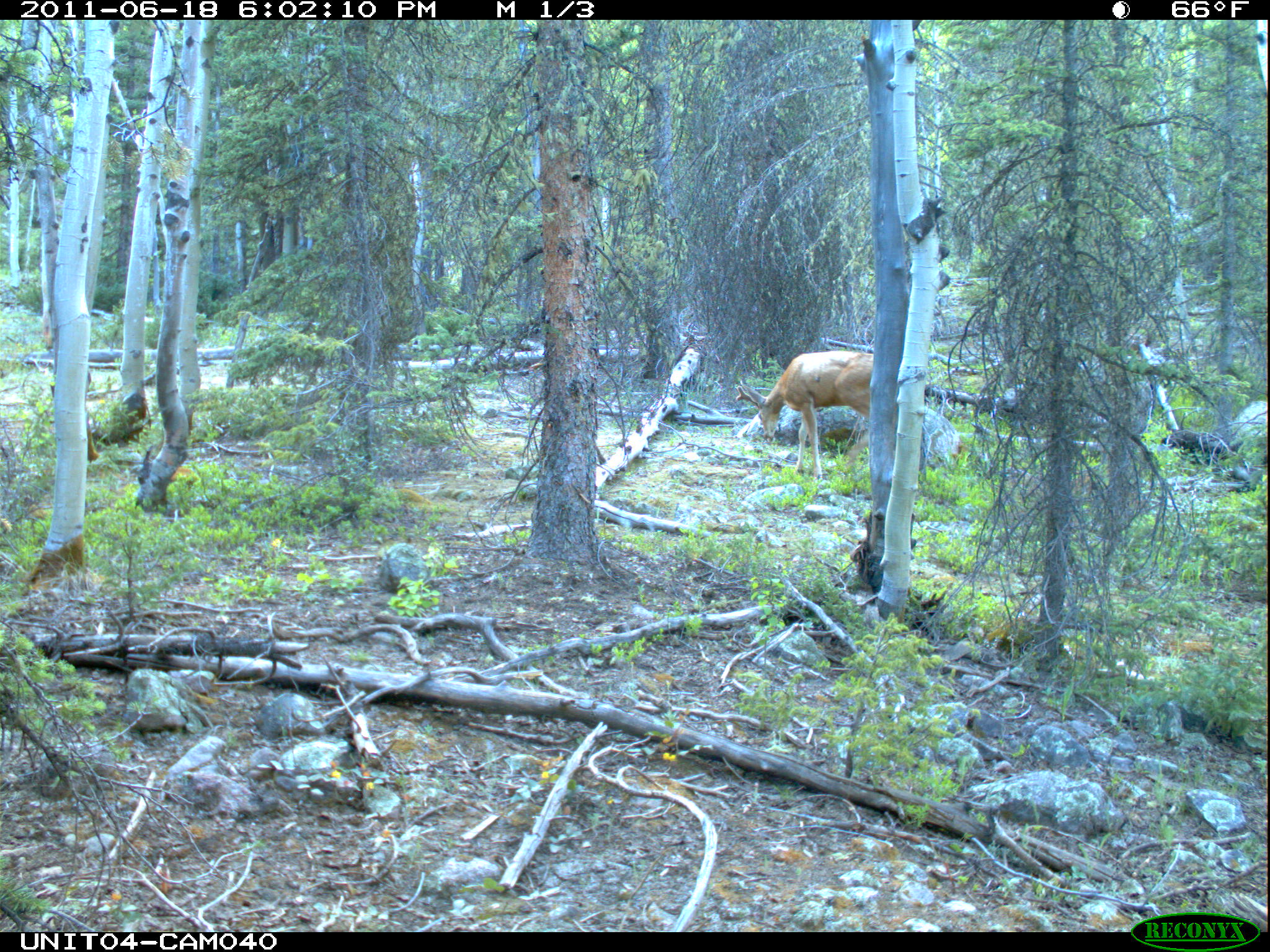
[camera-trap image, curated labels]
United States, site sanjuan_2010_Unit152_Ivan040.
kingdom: Animalia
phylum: Chordata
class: Mammalia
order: Artiodactyla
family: Cervidae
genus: Odocoileus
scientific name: Odocoileus hemionus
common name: mule deer